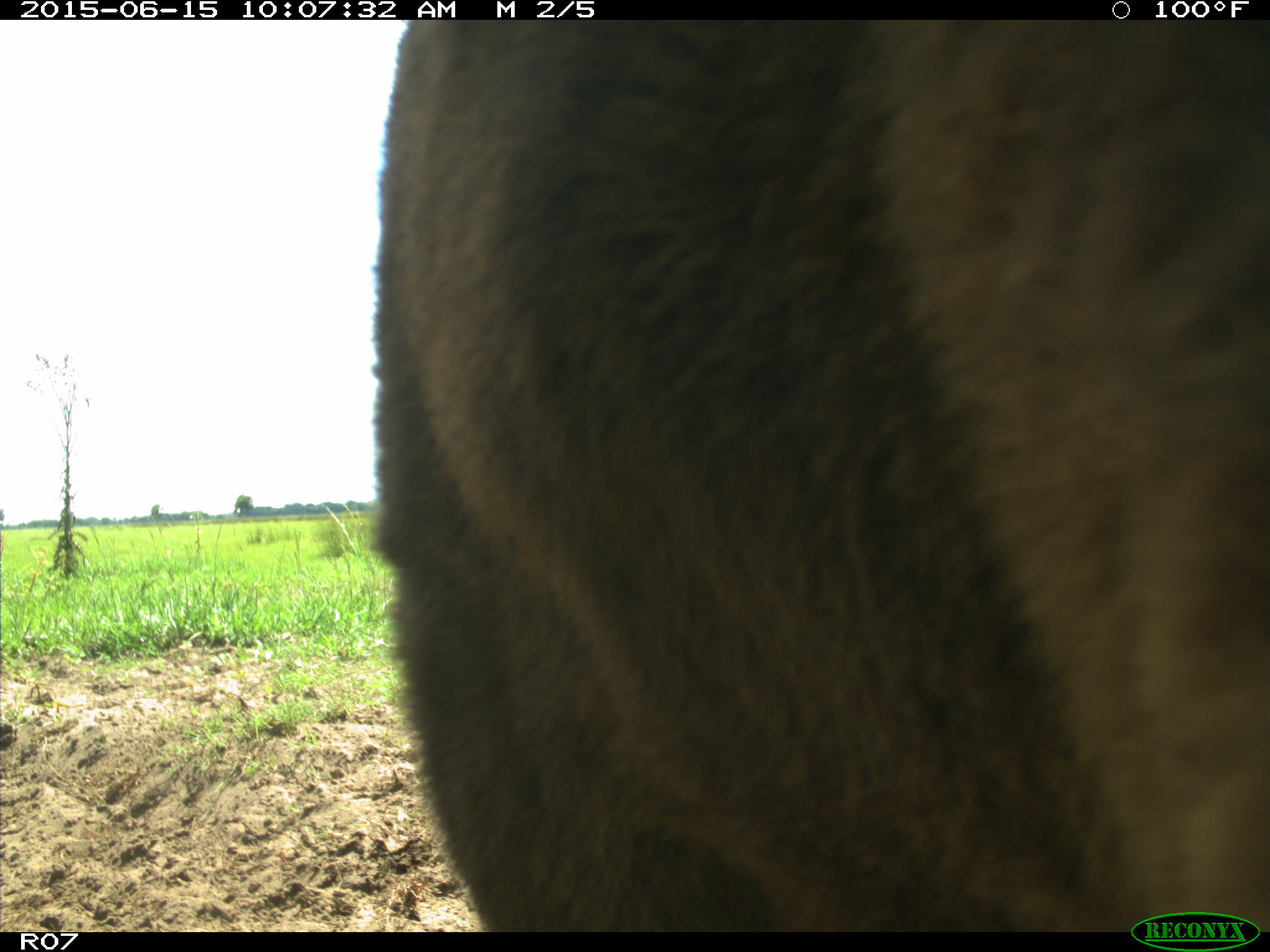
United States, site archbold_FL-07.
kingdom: Animalia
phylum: Chordata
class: Mammalia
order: Artiodactyla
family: Bovidae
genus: Bos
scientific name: Bos taurus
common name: domestic cow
Bos taurus (domestic cow).